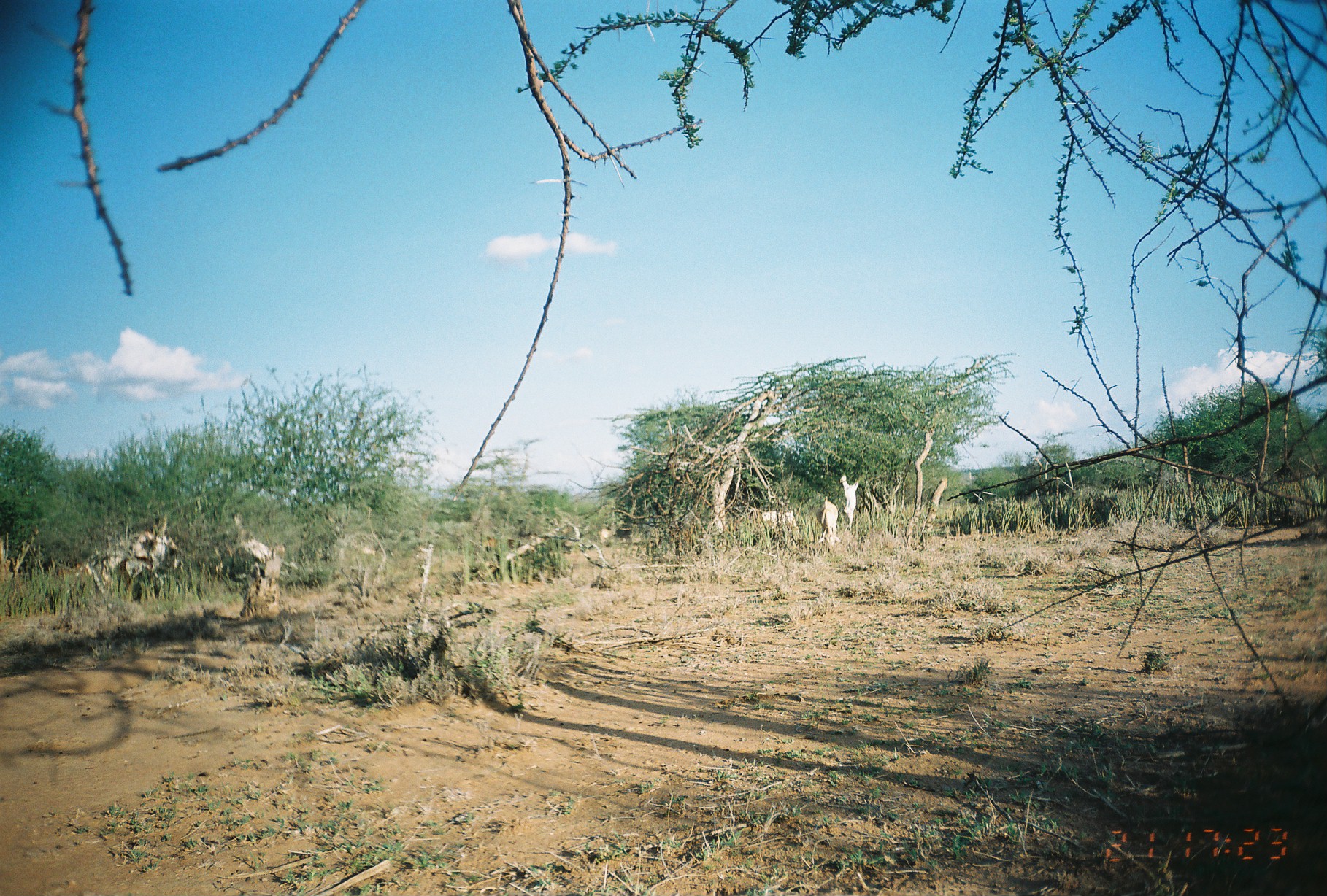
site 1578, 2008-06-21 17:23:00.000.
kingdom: Animalia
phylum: Chordata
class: Mammalia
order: Artiodactyla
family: Bovidae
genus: Capra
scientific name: Capra aegagrus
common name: wild goat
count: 10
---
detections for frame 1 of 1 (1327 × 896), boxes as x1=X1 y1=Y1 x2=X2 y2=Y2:
capra aegagrus: x1=815 y1=496 x2=841 y2=548; x1=839 y1=474 x2=860 y2=532; x1=760 y1=510 x2=801 y2=537; x1=481 y1=536 x2=521 y2=551; x1=584 y1=524 x2=611 y2=544; x1=613 y1=527 x2=633 y2=543